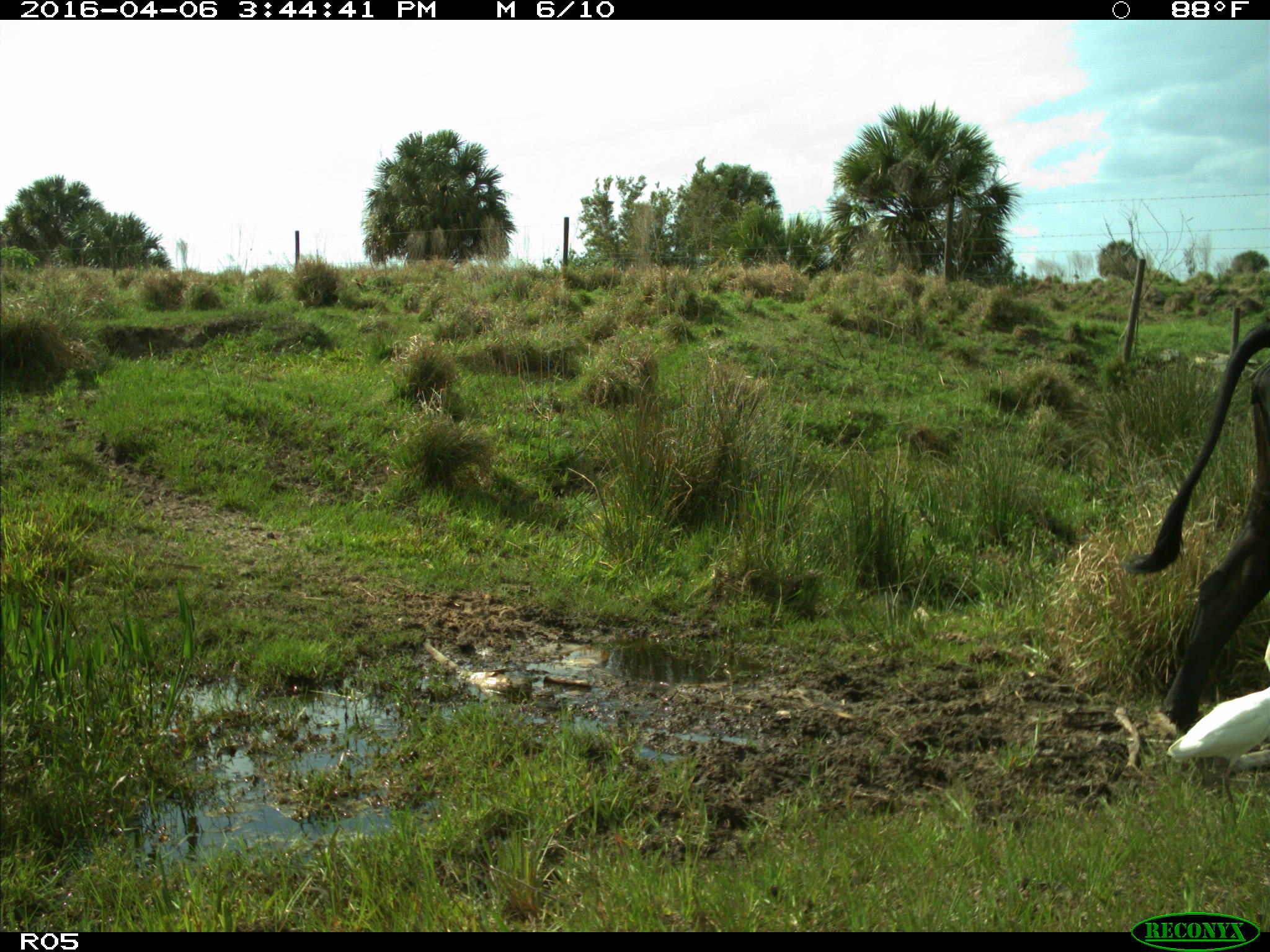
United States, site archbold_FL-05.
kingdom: Animalia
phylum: Chordata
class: Mammalia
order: Artiodactyla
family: Bovidae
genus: Bos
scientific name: Bos taurus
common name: domestic cow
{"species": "Bos taurus (domestic cow)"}